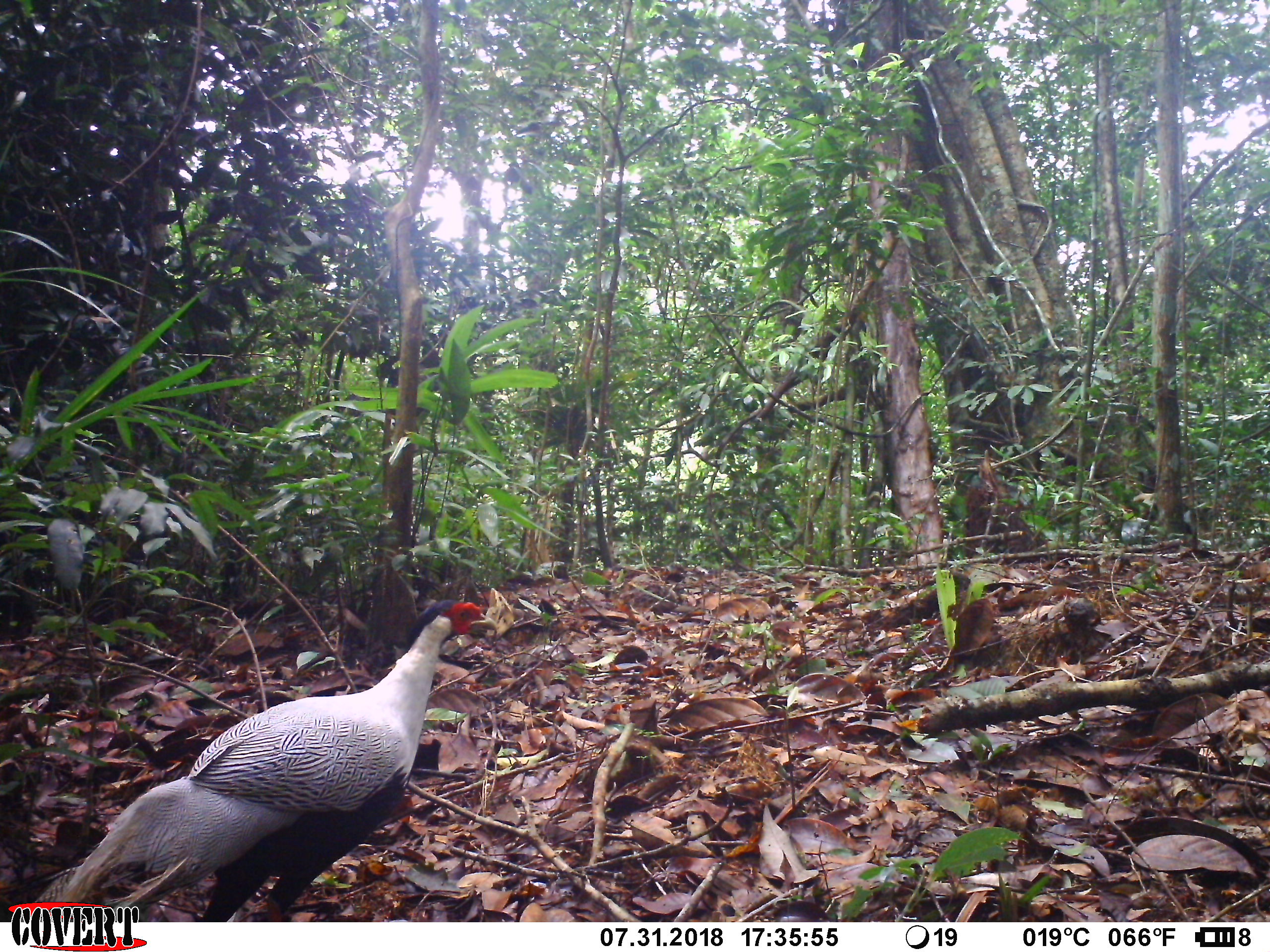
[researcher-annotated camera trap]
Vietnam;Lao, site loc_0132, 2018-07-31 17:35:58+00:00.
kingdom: Animalia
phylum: Chordata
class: Aves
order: Galliformes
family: Phasianidae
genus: Lophura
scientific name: Lophura nycthemera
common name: silver pheasant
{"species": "silver pheasant (Lophura nycthemera)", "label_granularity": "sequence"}